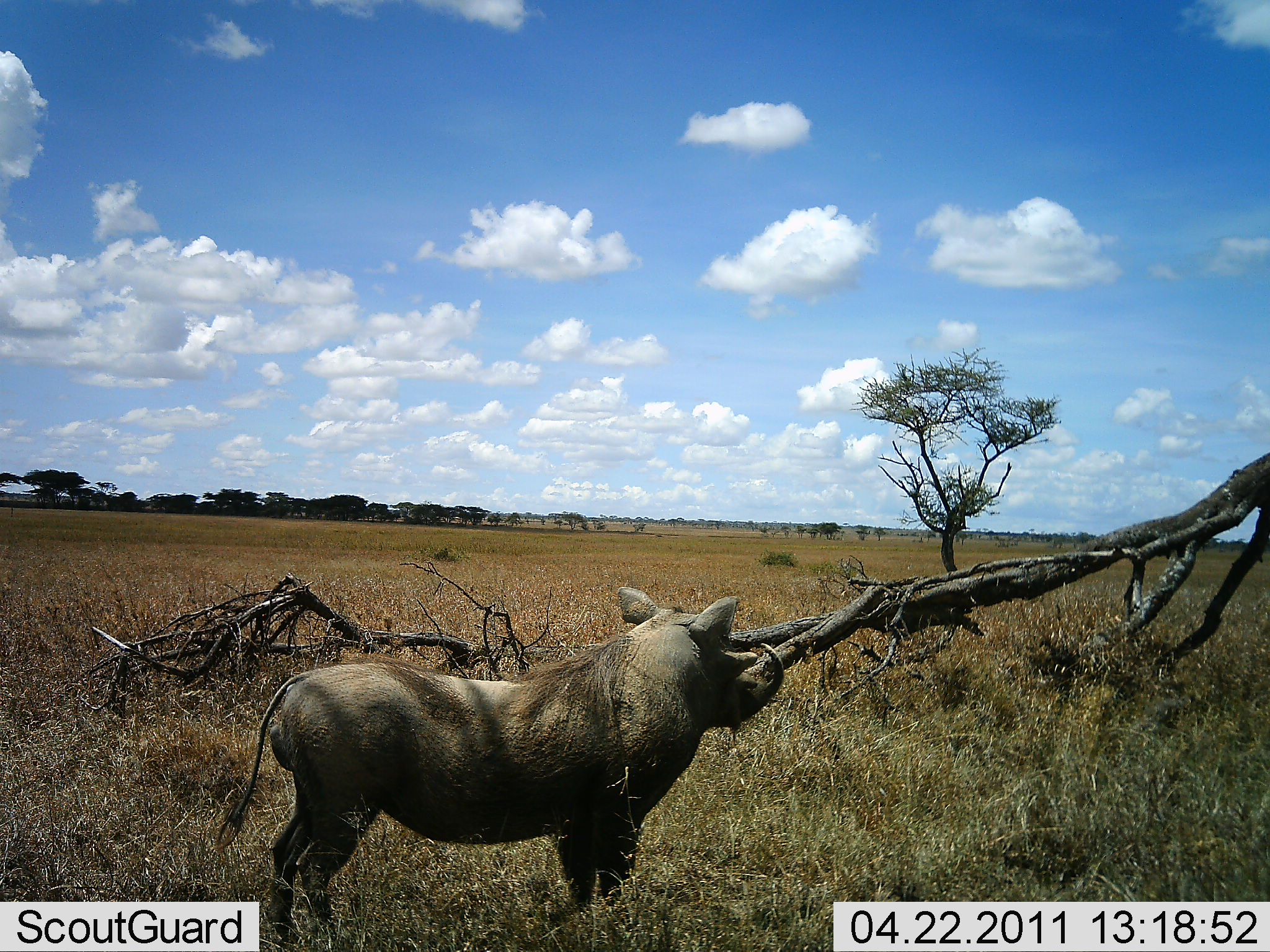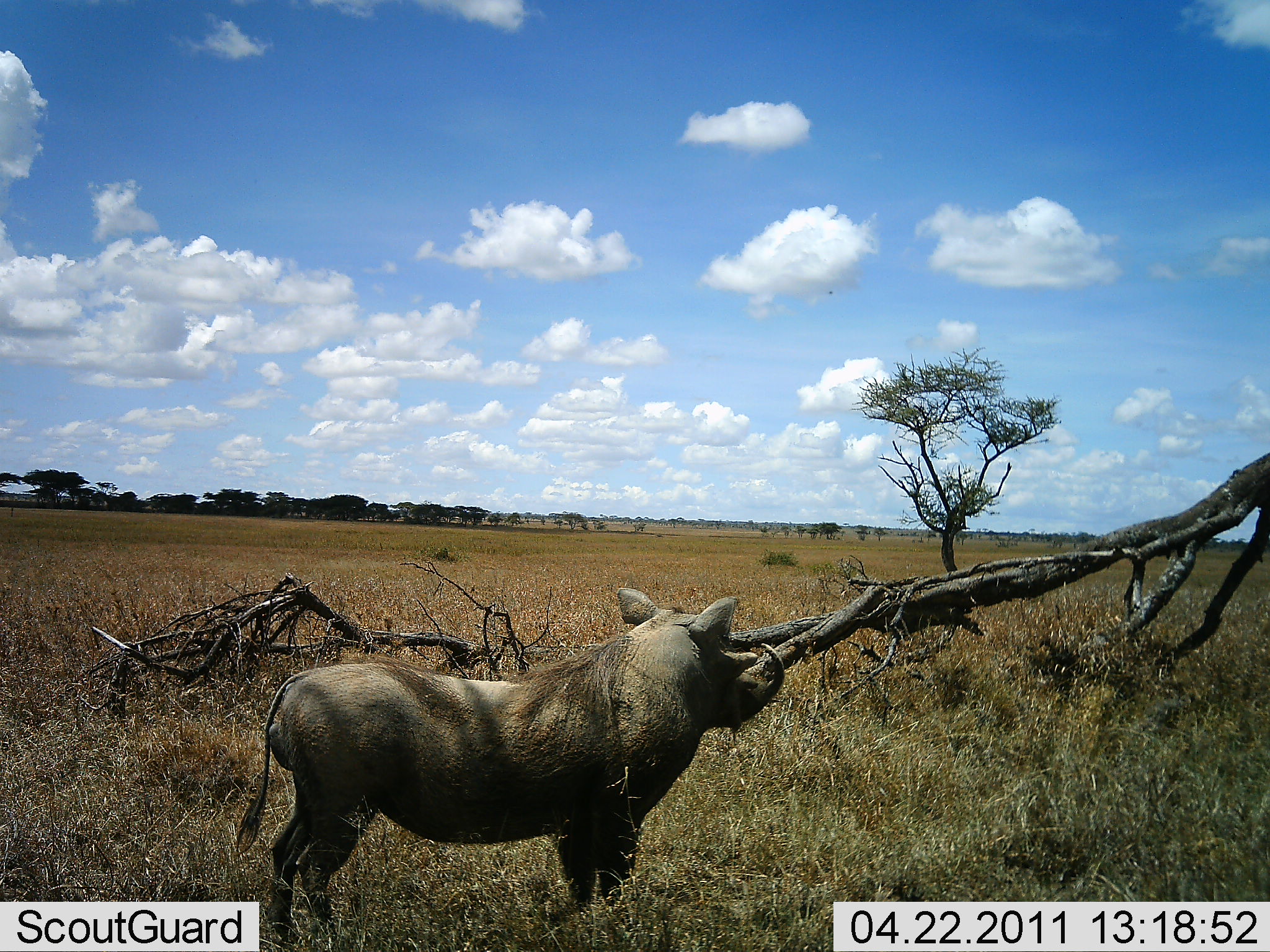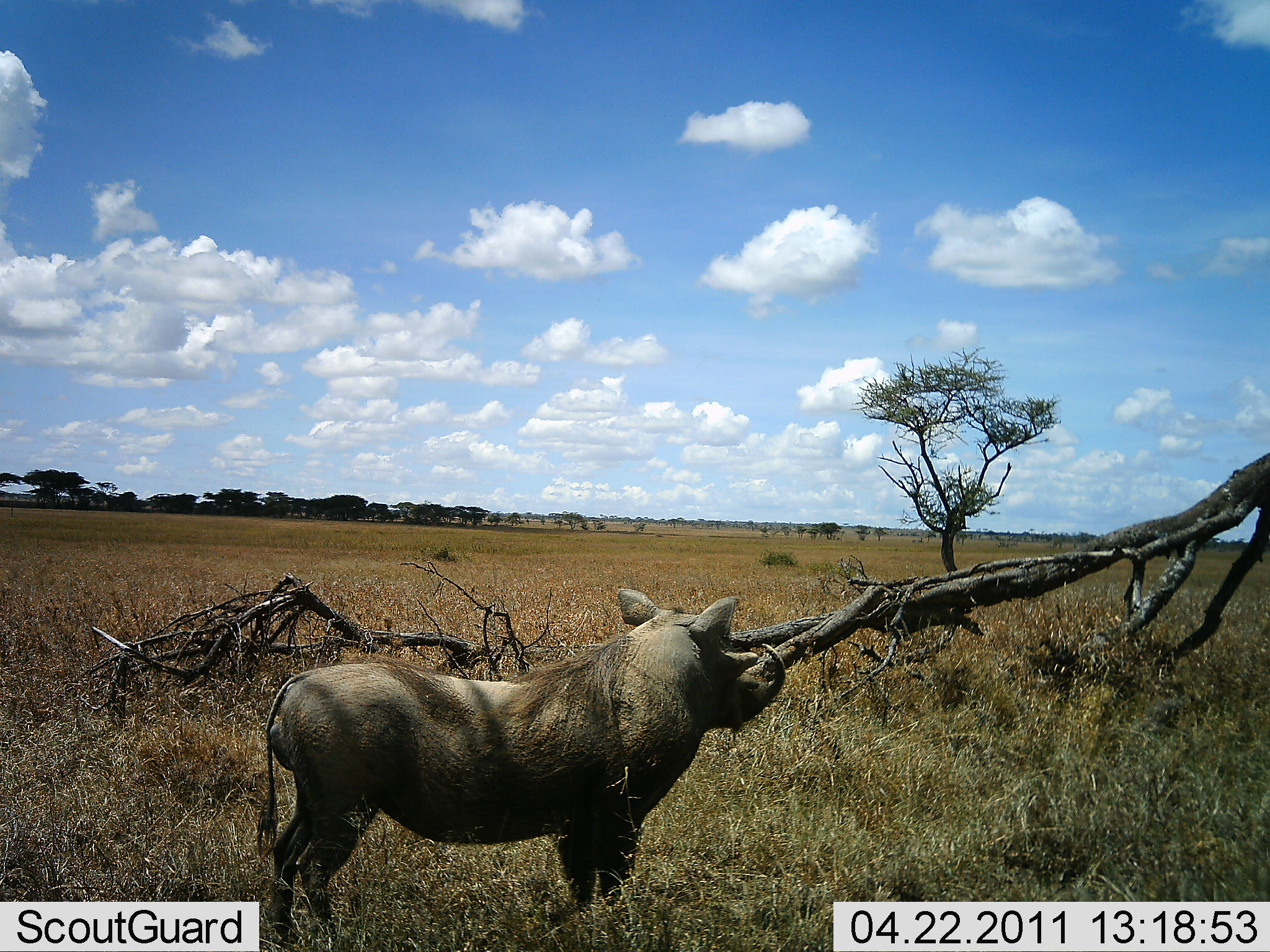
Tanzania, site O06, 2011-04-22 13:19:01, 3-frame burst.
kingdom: Animalia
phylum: Chordata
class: Mammalia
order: Artiodactyla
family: Suidae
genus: Phacochoerus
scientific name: Phacochoerus africanus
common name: warthog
Warthog (Phacochoerus africanus), count 1. Behavior (volunteer vote fractions): standing 100%, resting 0%, moving 0%, interacting 0%. Young present (vote fraction): 0%. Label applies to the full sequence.